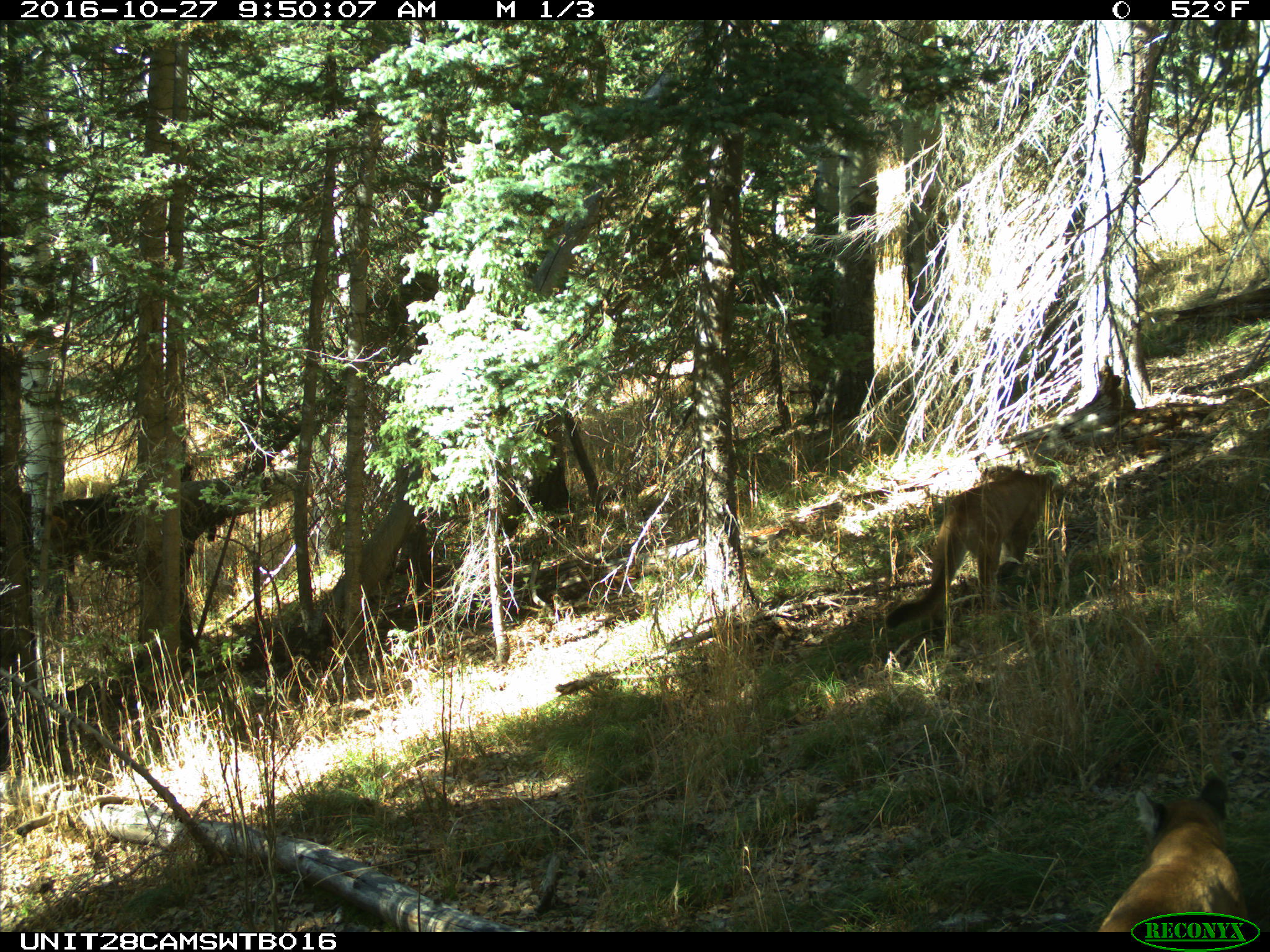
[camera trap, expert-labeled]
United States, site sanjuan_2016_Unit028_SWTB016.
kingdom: Animalia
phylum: Chordata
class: Mammalia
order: Carnivora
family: Felidae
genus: Puma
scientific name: Puma concolor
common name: mountain lion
Puma concolor (mountain lion).